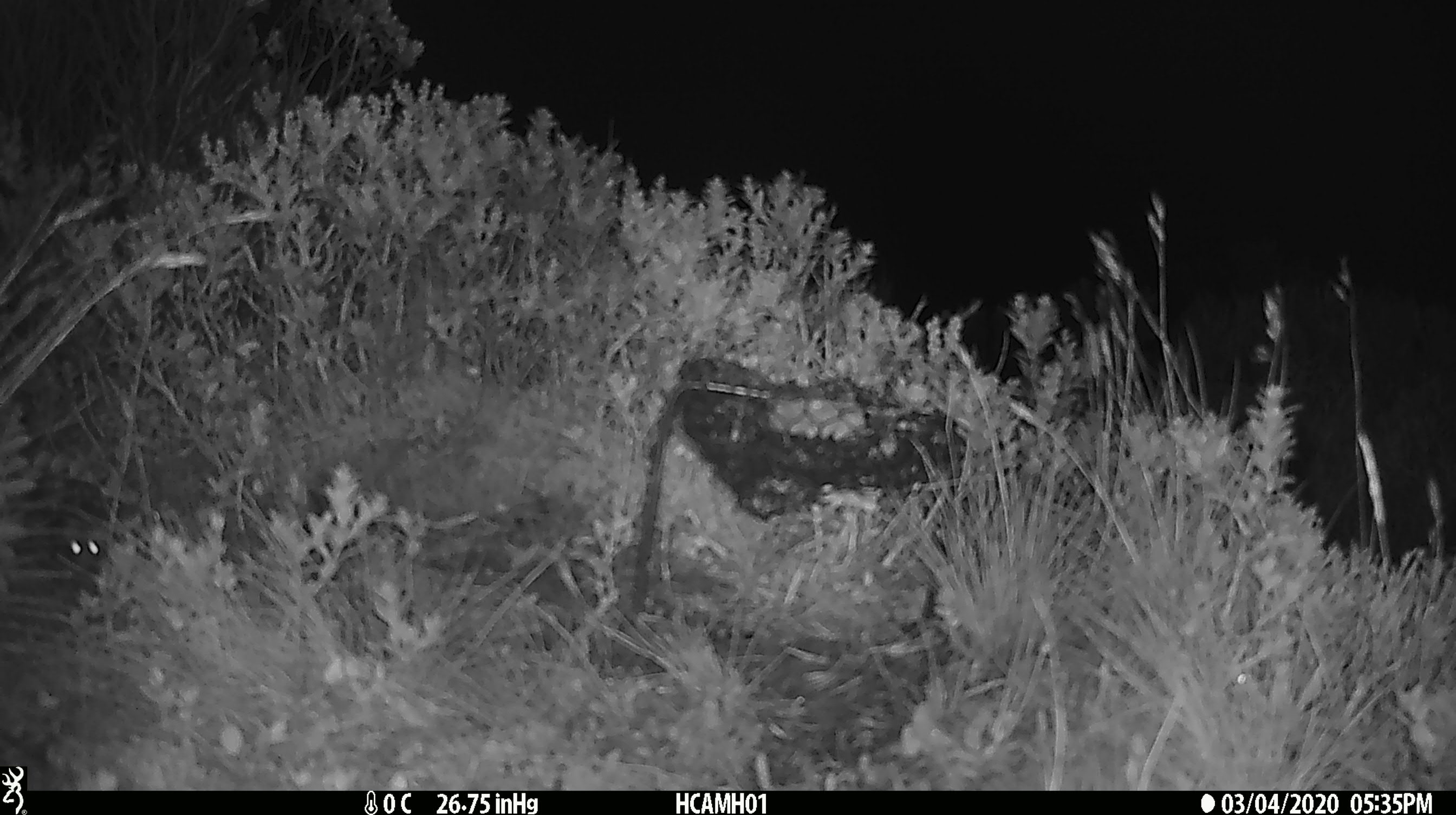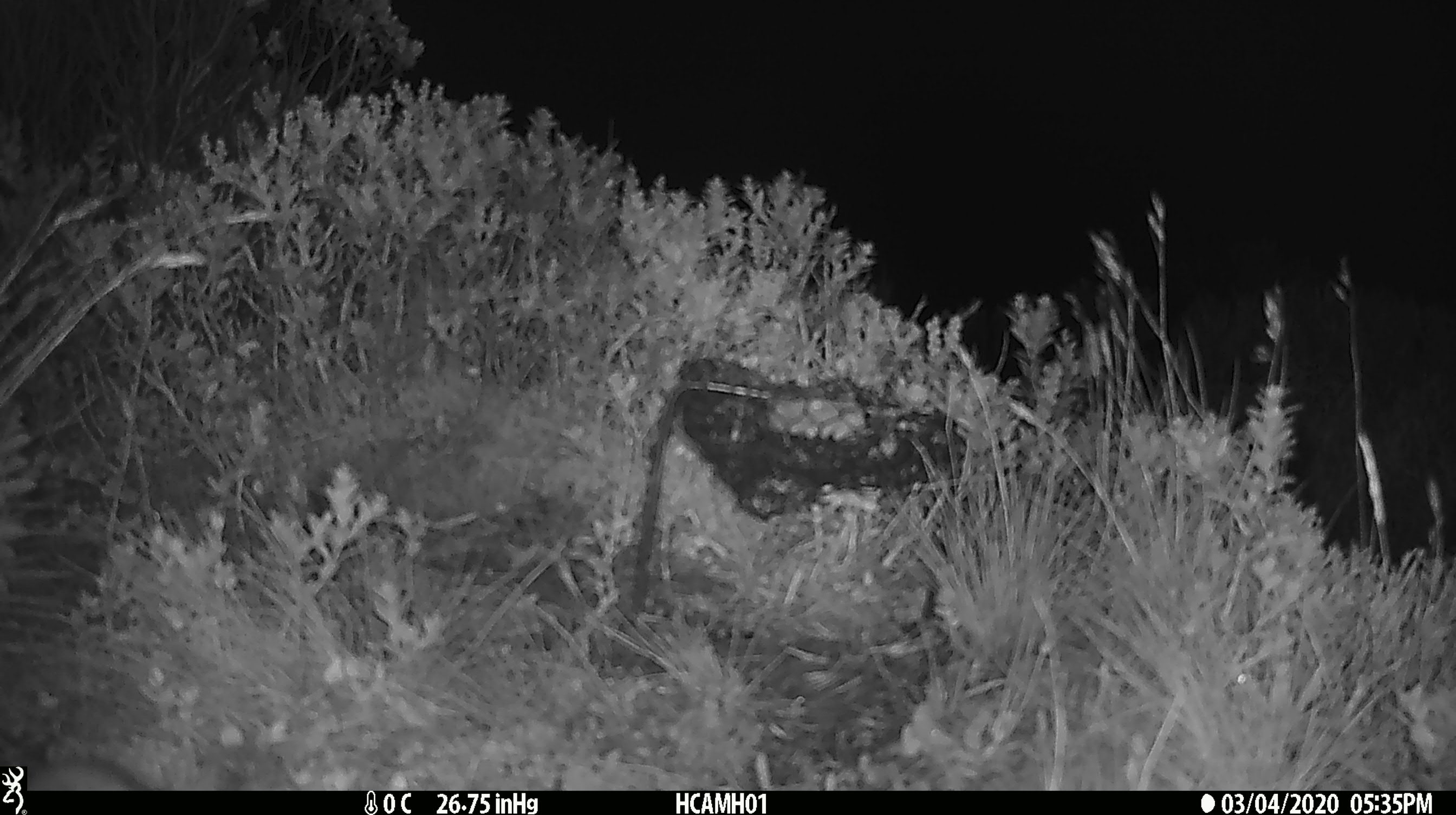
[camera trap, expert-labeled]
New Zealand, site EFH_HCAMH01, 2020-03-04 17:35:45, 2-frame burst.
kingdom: Animalia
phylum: Chordata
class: Mammalia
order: Rodentia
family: Muridae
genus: Mus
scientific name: Mus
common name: mouse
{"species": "mouse (Mus)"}